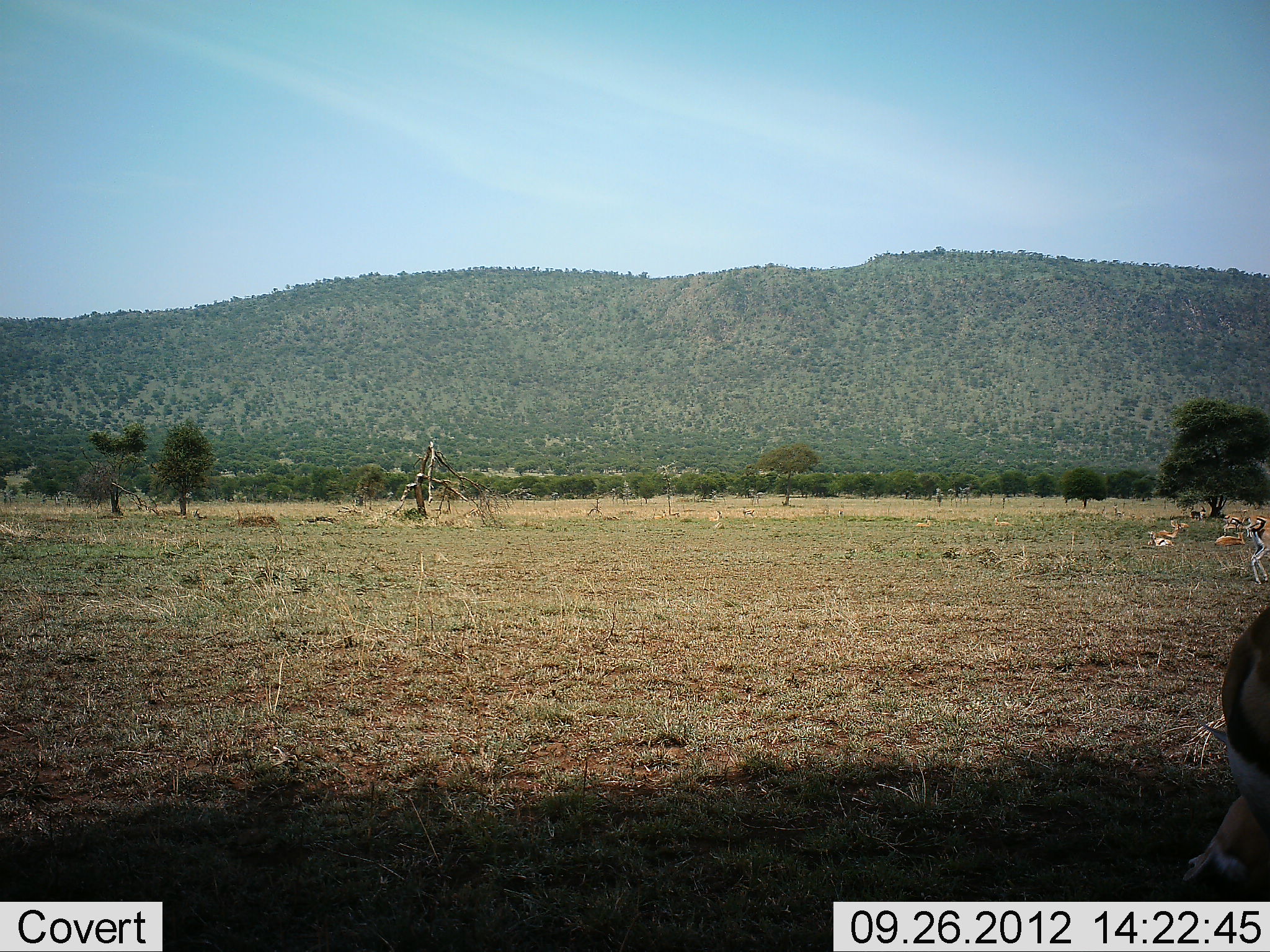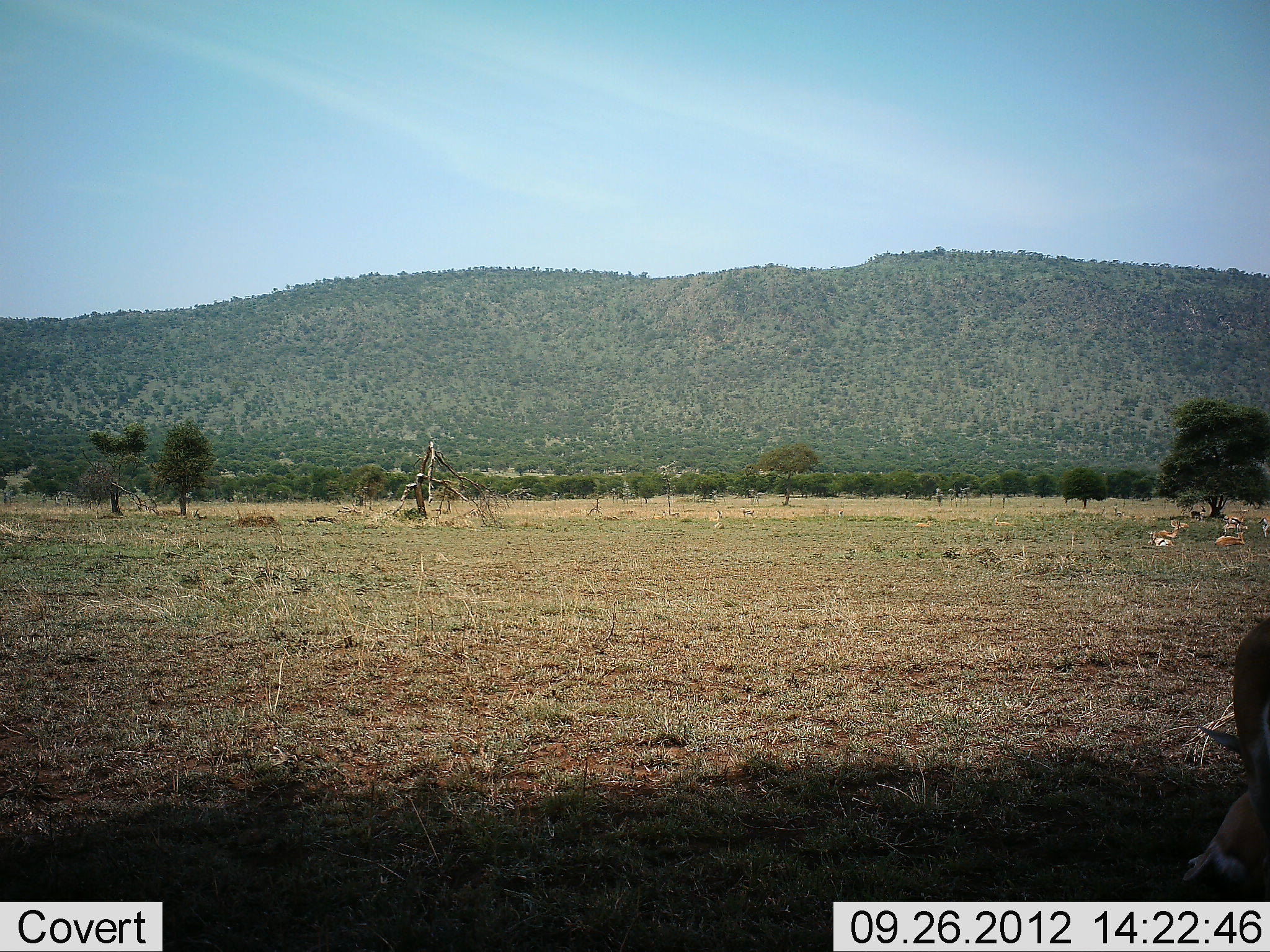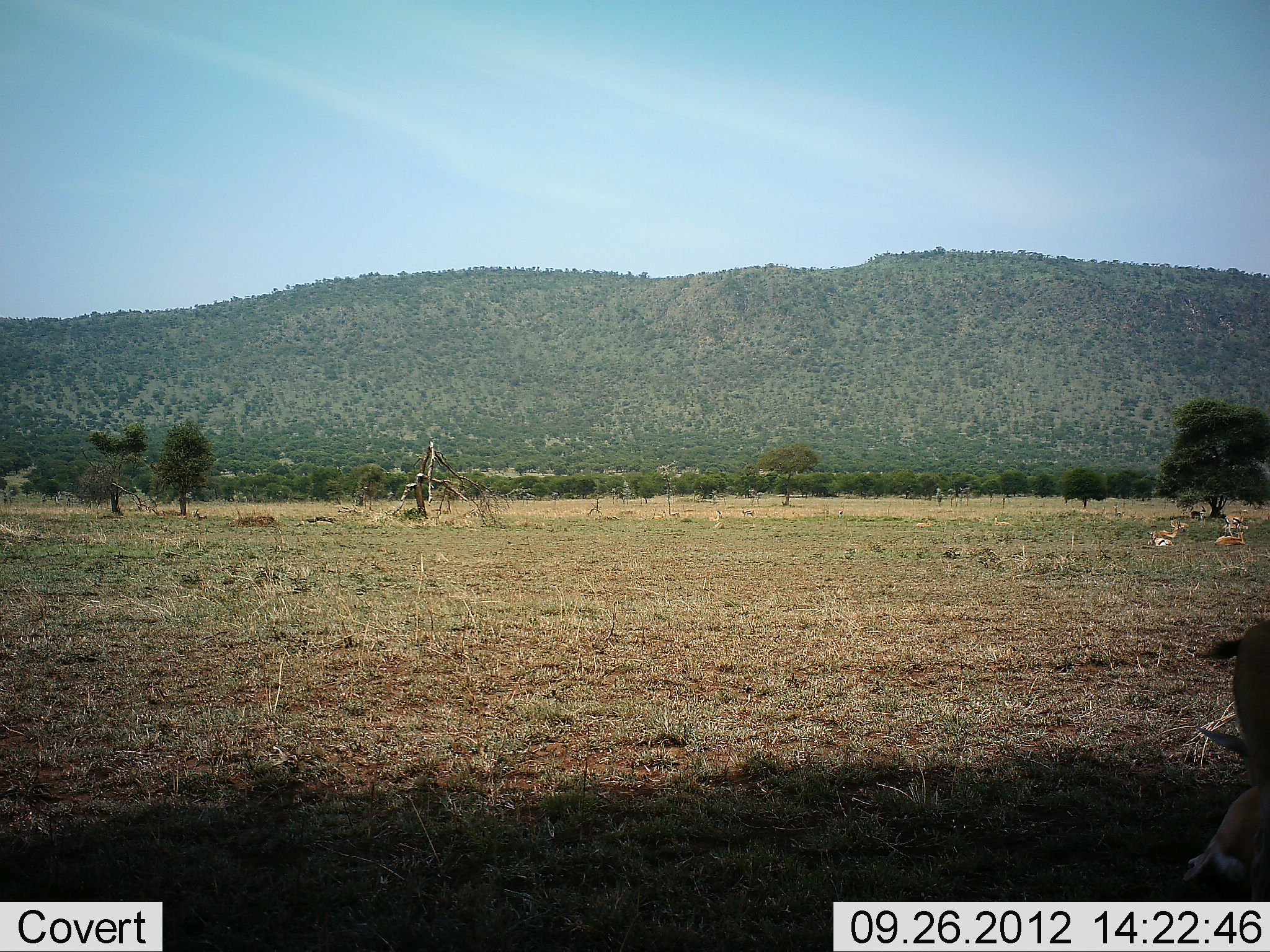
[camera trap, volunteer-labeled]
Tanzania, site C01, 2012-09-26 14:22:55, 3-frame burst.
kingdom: Animalia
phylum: Chordata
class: Mammalia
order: Artiodactyla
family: Bovidae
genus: Eudorcas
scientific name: Eudorcas thomsonii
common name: thomson's gazelle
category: gazellethomsons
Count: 5.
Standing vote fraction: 40%.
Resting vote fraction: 90%.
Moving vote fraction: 30%.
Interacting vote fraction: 0%.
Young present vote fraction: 0%.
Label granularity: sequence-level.